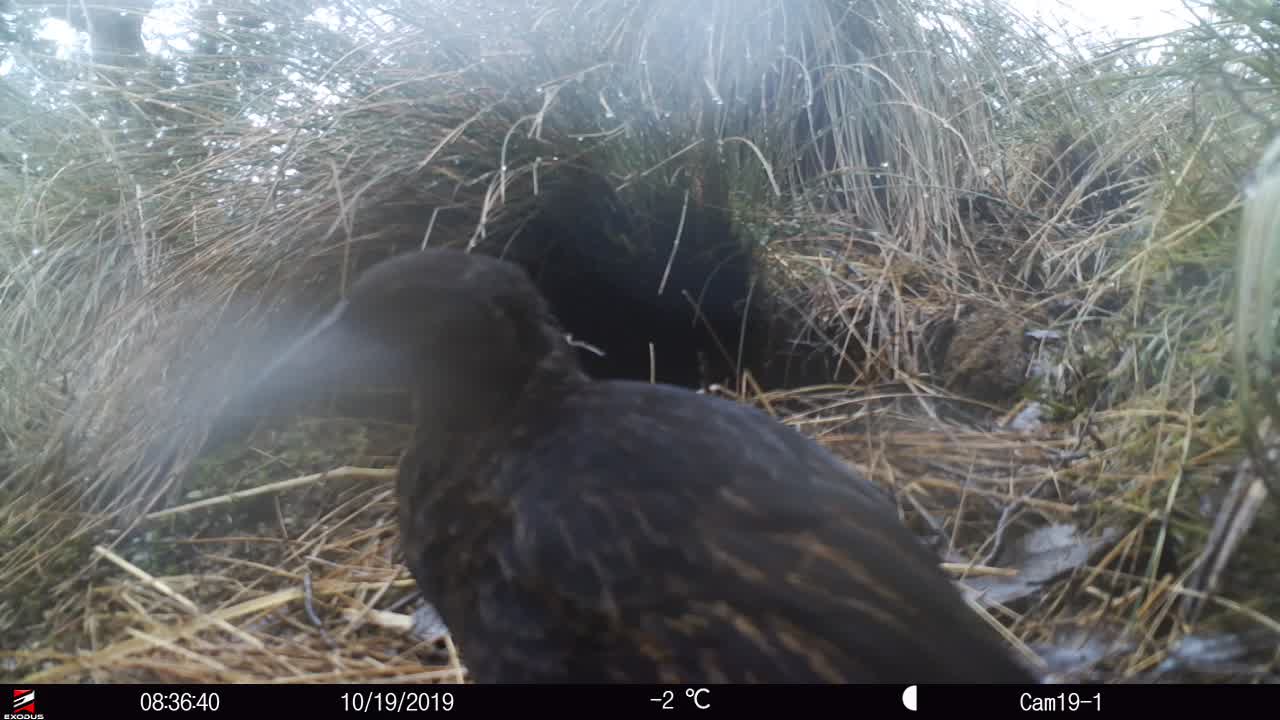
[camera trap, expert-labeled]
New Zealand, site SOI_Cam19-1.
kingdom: Animalia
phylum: Chordata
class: Aves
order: Gruiformes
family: Rallidae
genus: Gallirallus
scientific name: Gallirallus australis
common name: weka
Weka (Gallirallus australis).